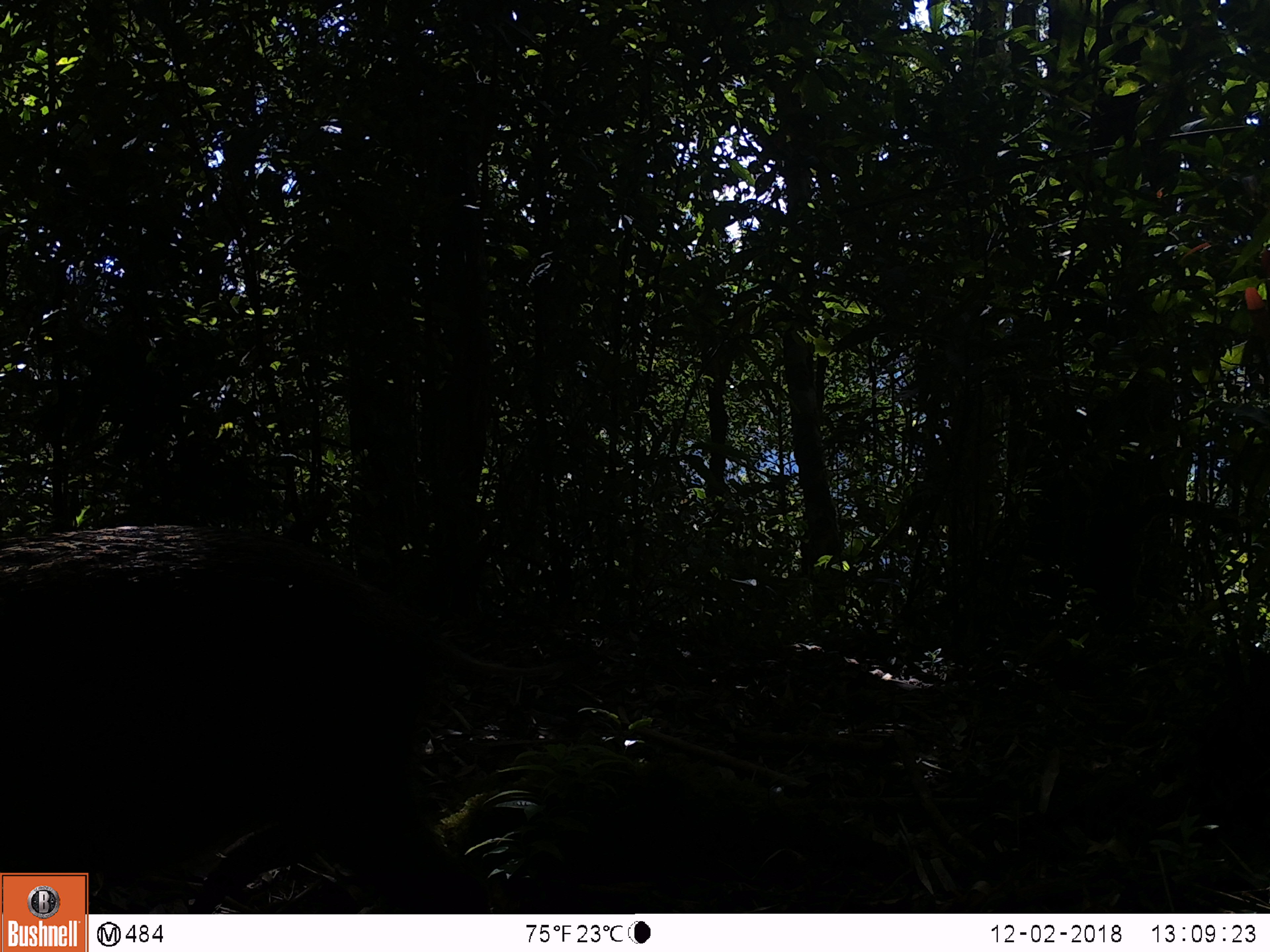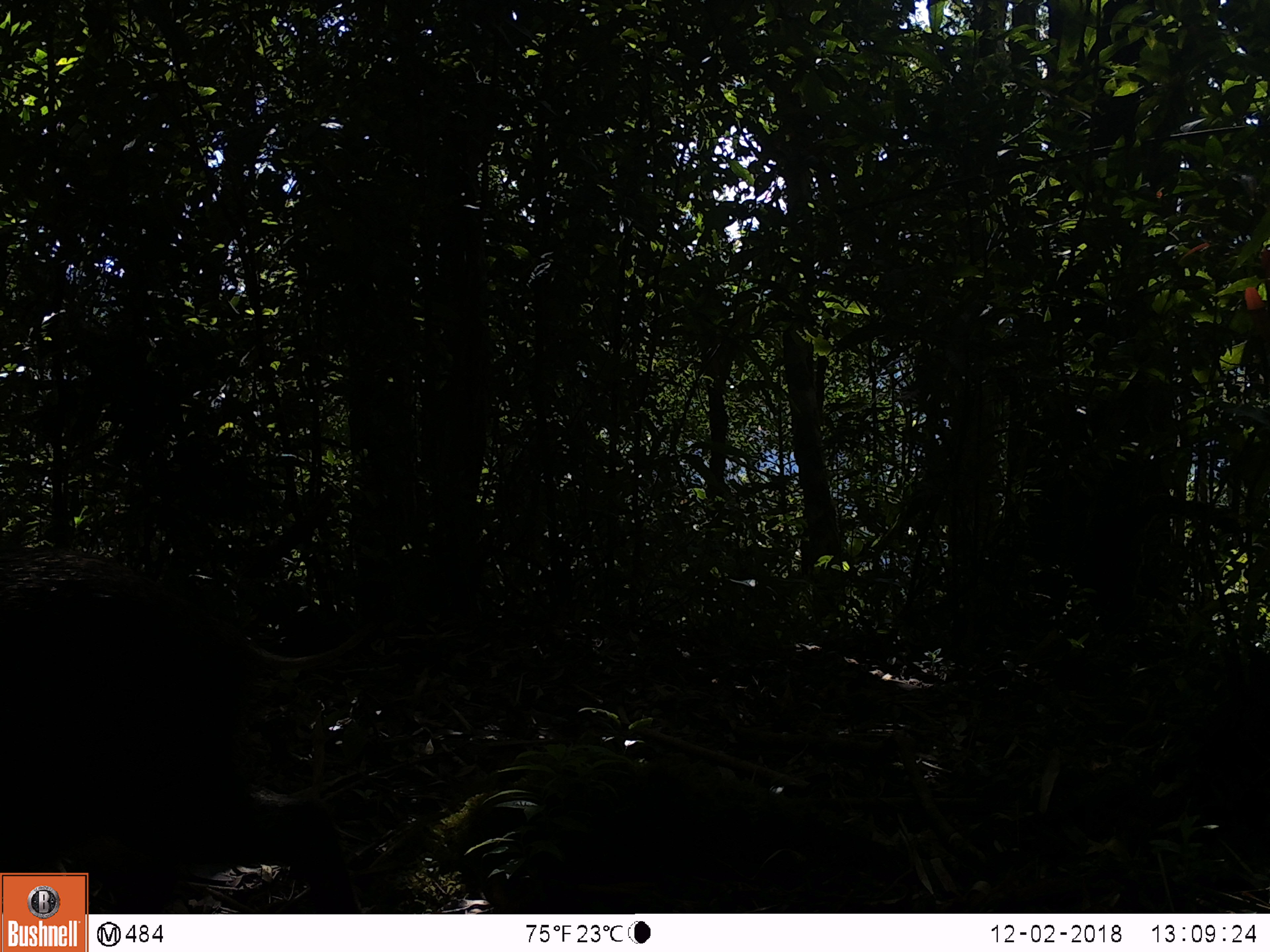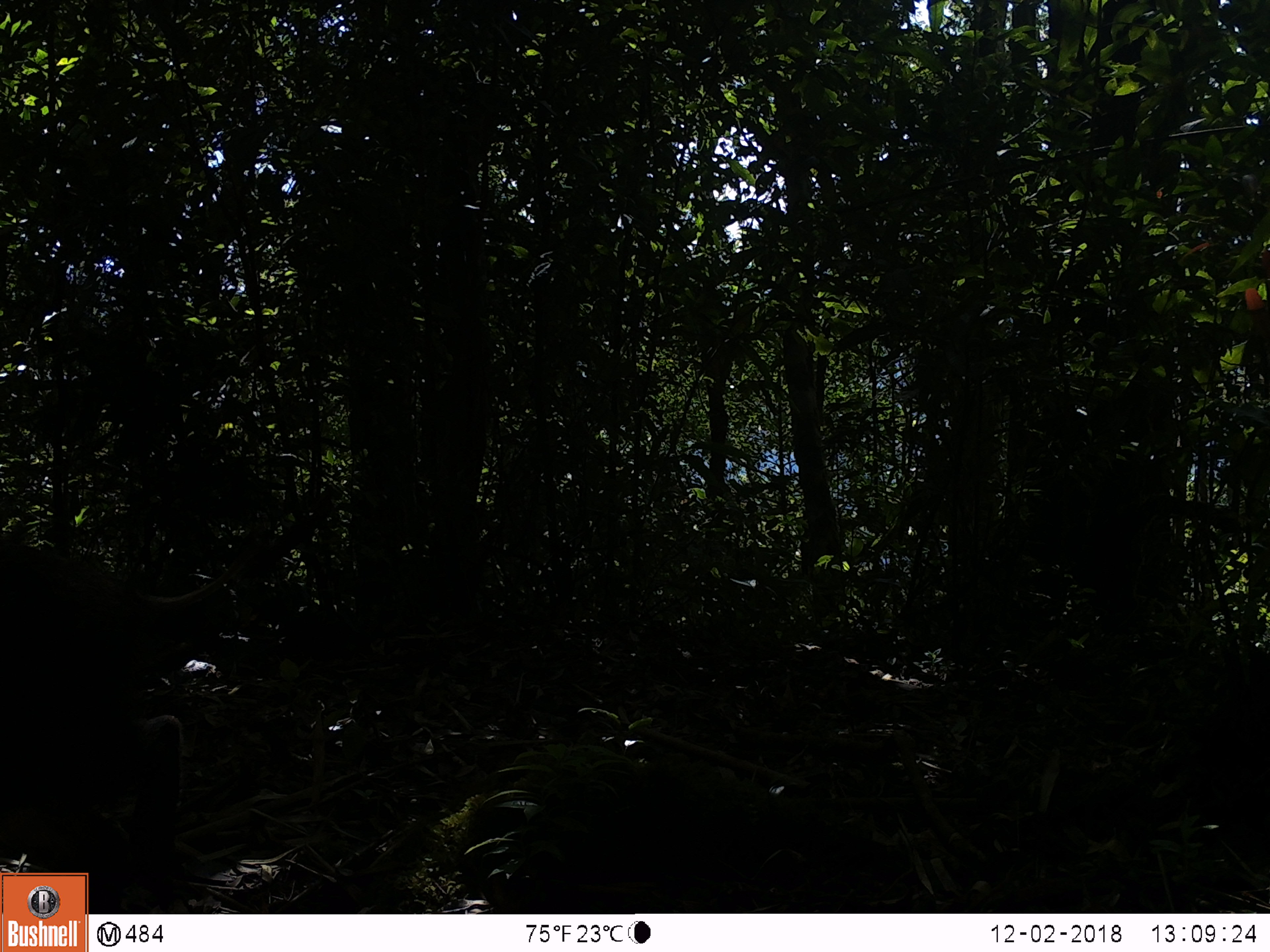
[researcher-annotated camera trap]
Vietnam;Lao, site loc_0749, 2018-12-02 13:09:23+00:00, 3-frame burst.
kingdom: Animalia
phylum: Chordata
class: Mammalia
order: Artiodactyla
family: Suidae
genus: Sus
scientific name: Sus scrofa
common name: eurasian wild pig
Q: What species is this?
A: Eurasian wild pig (Sus scrofa).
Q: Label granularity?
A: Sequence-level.